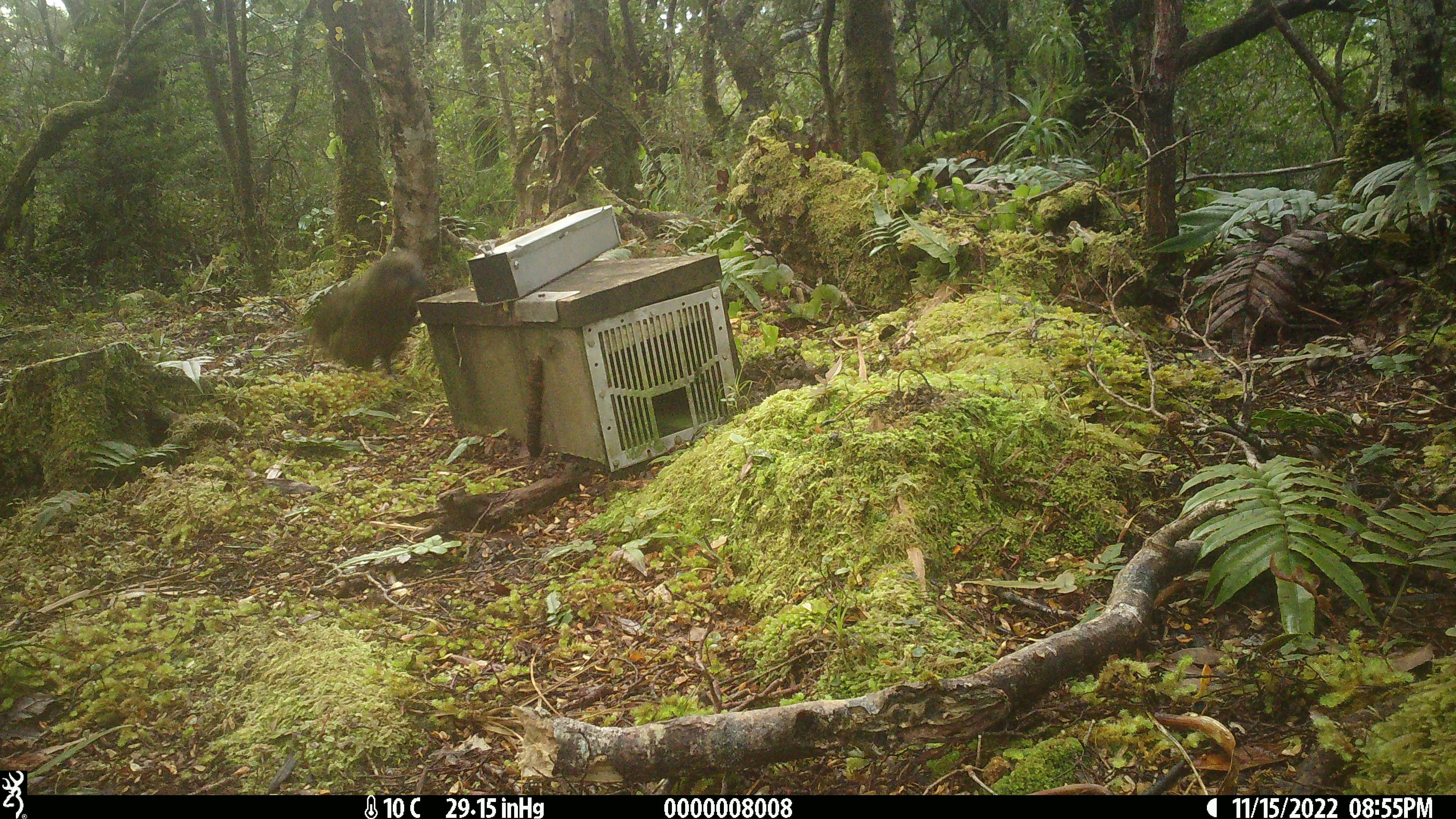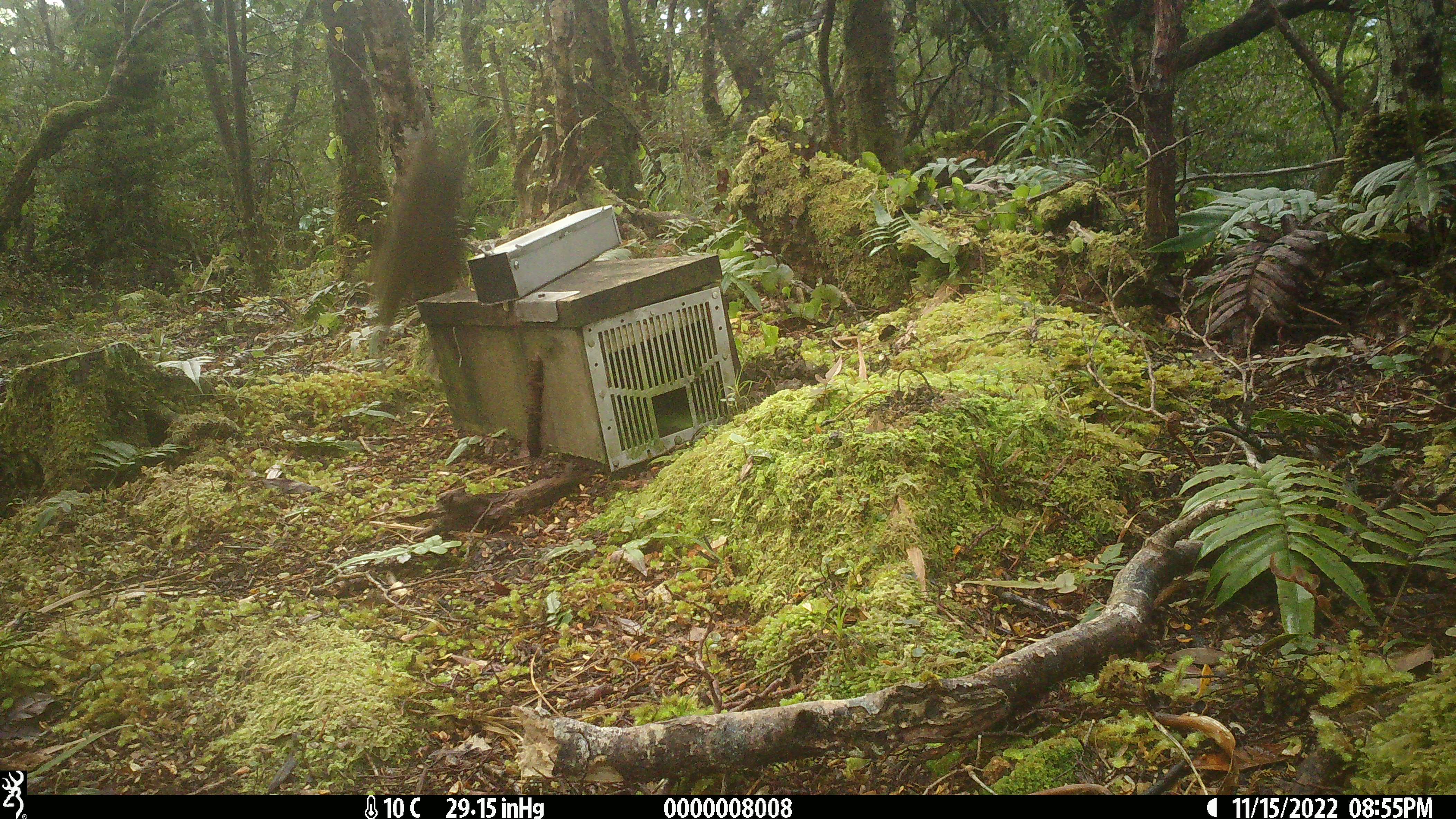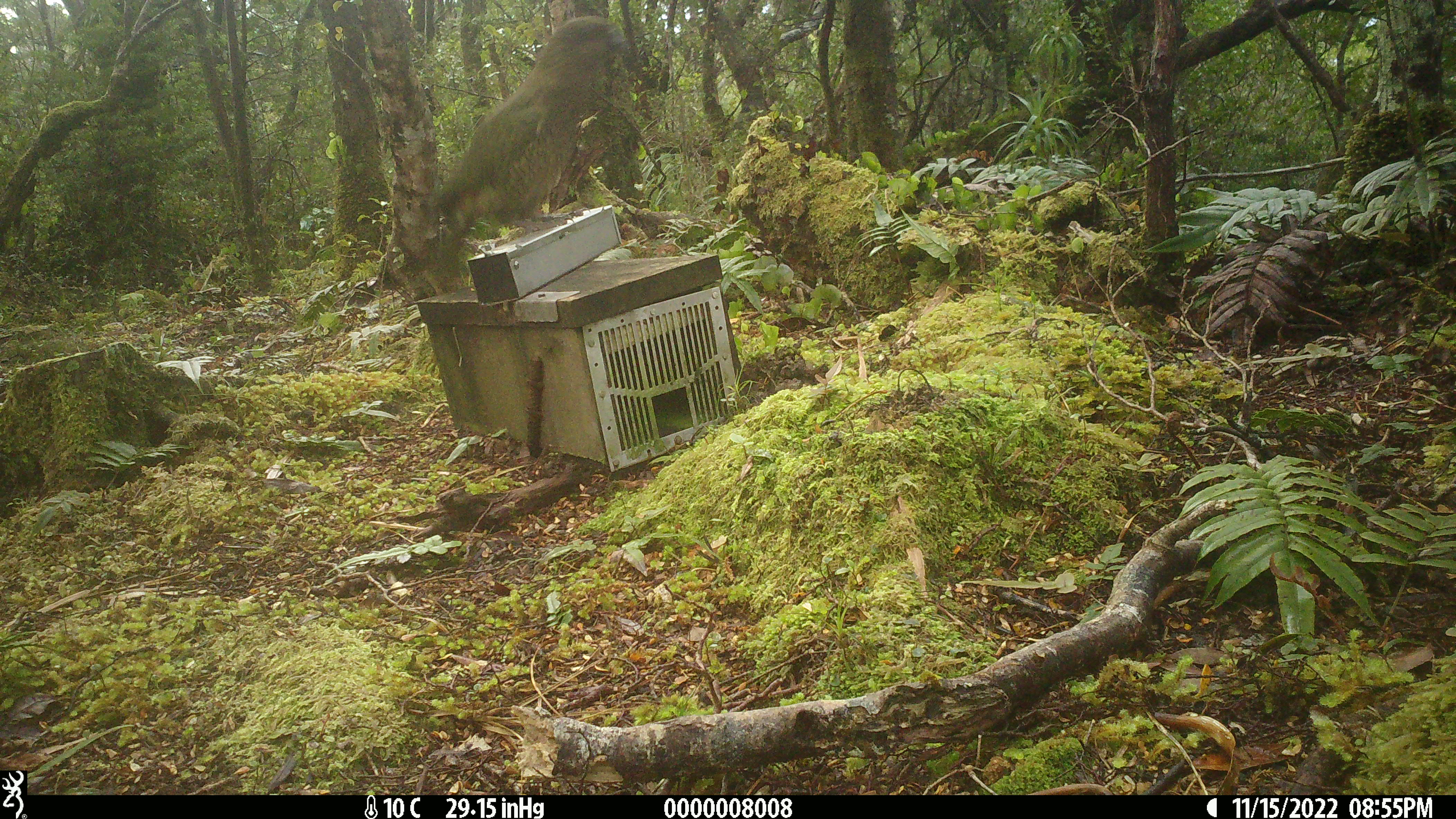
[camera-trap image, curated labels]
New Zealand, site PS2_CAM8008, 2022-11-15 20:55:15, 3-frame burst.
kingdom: Animalia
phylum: Chordata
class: Aves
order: Psittaciformes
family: Strigopidae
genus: Nestor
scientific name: Nestor notabilis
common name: kea